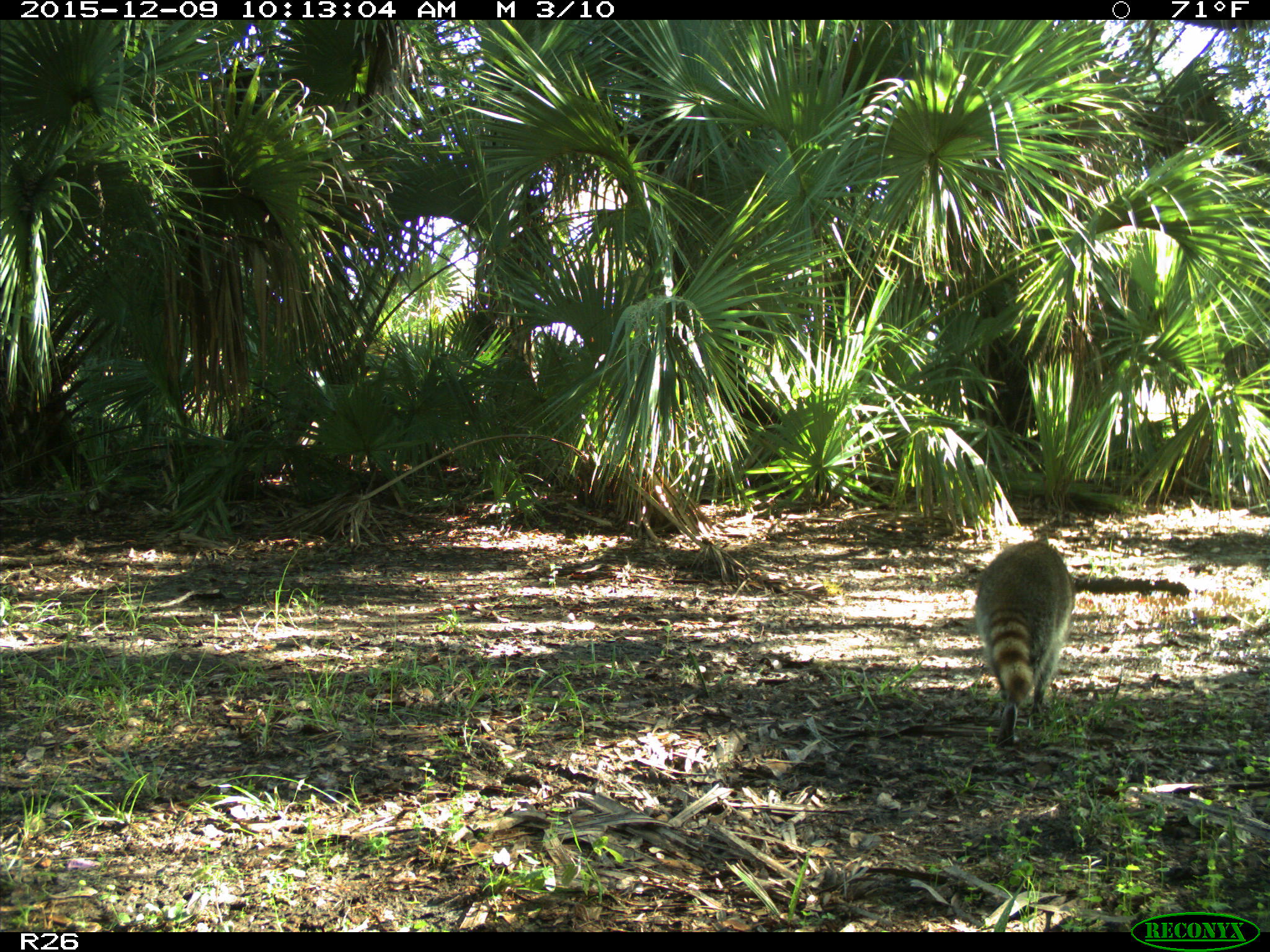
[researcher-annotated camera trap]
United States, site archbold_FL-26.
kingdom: Animalia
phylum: Chordata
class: Mammalia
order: Carnivora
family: Procyonidae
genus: Procyon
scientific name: Procyon lotor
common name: common raccoon